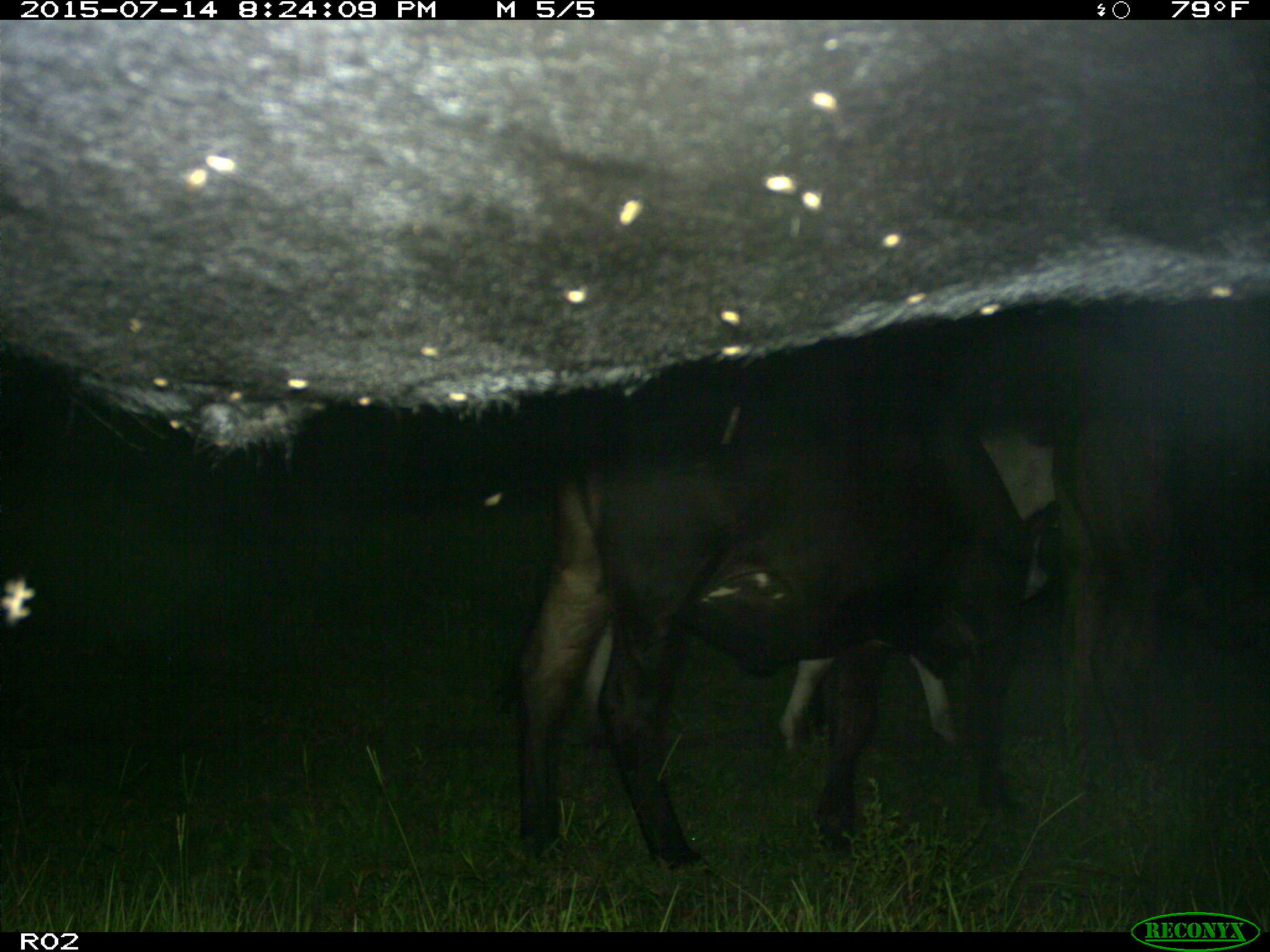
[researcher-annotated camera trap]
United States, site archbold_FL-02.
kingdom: Animalia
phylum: Chordata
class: Mammalia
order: Artiodactyla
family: Bovidae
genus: Bos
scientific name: Bos taurus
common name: domestic cow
Bos taurus (domestic cow).